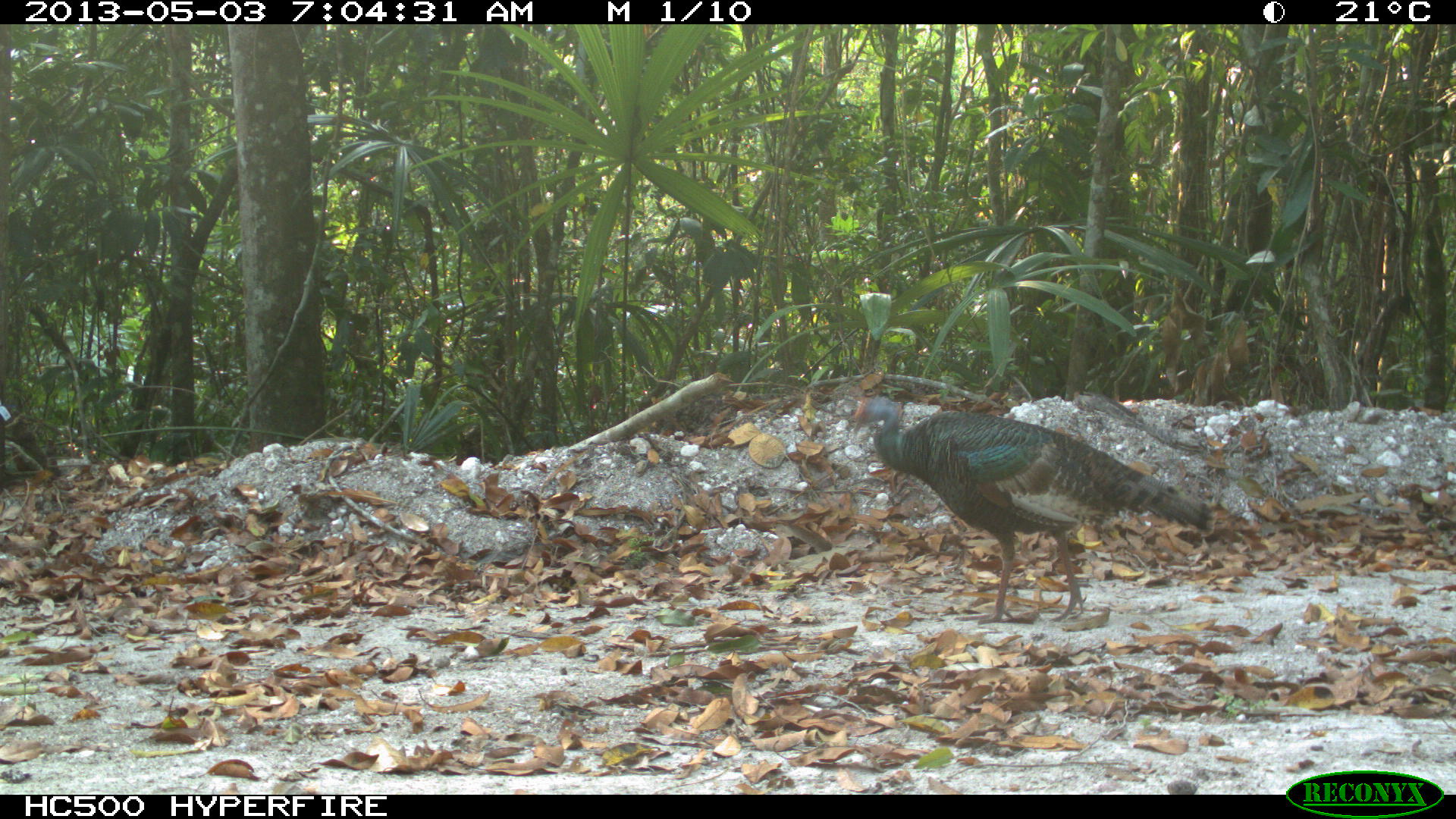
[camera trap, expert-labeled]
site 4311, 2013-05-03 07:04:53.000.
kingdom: Animalia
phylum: Chordata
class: Aves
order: Galliformes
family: Phasianidae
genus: Meleagris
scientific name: Meleagris ocellata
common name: ocellated turkey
Meleagris ocellata (ocellated turkey), count 1, sex female.